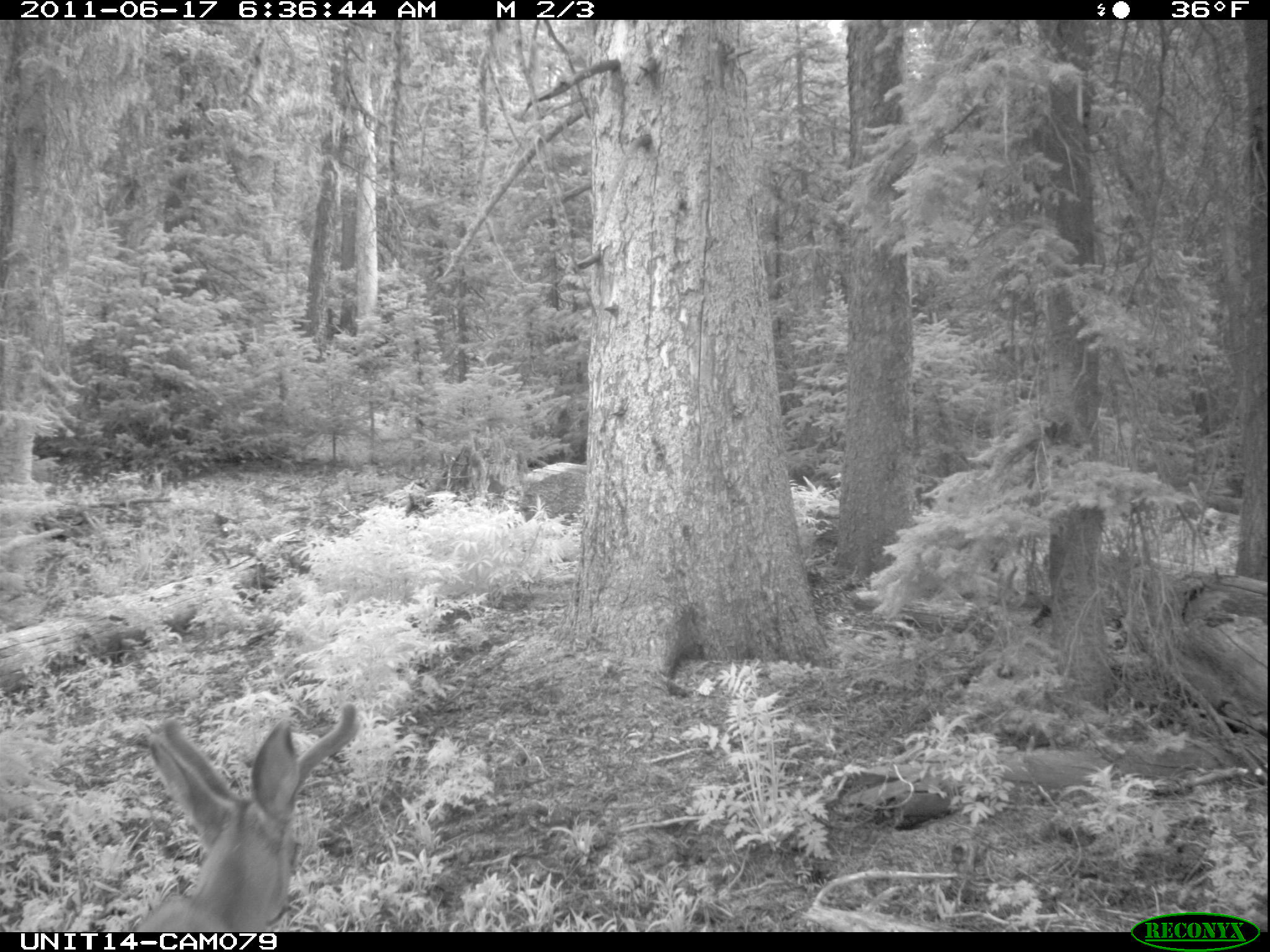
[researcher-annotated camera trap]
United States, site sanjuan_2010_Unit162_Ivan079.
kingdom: Animalia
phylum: Chordata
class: Mammalia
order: Artiodactyla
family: Cervidae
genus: Odocoileus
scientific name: Odocoileus hemionus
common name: mule deer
Odocoileus hemionus (mule deer).